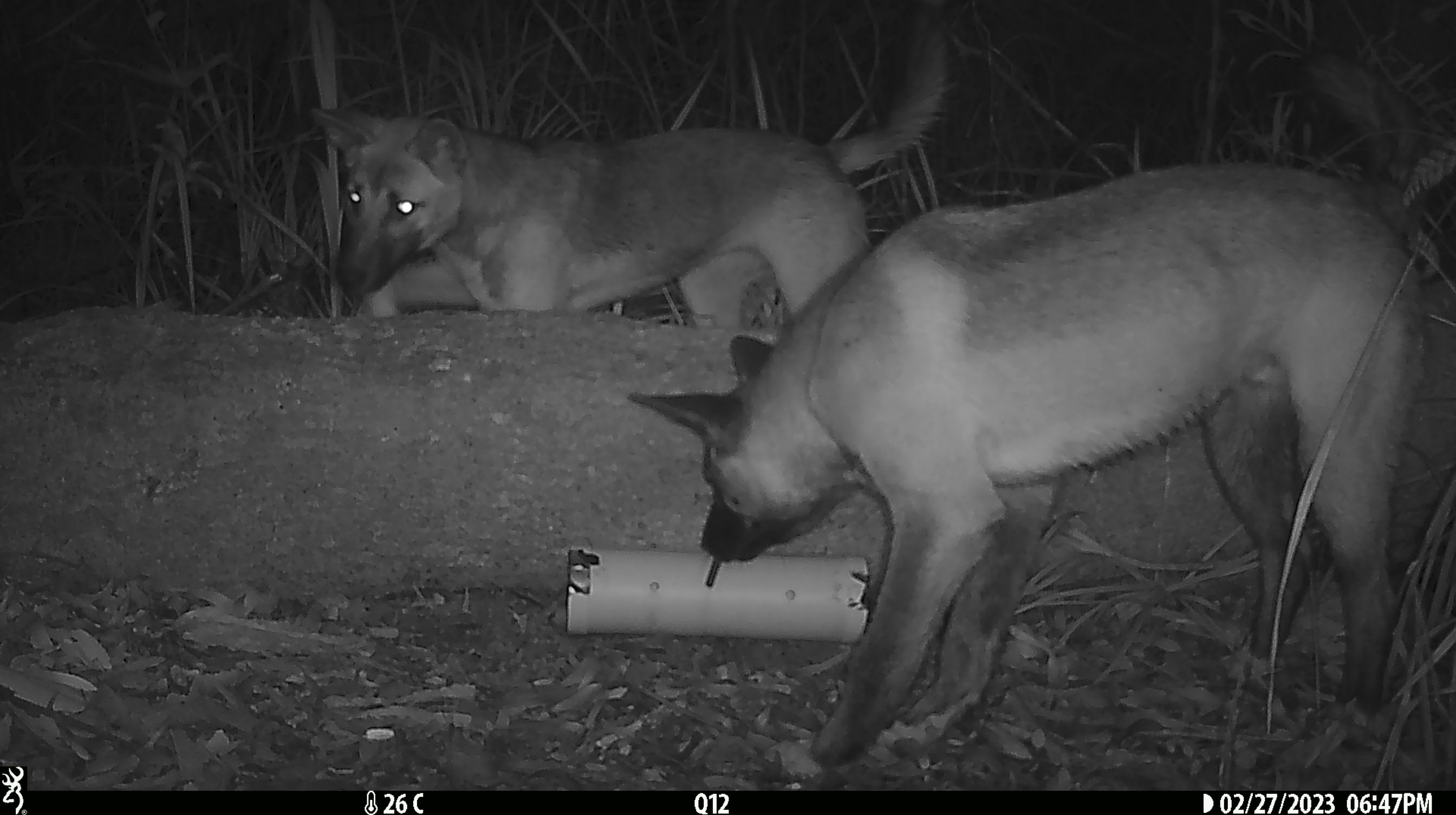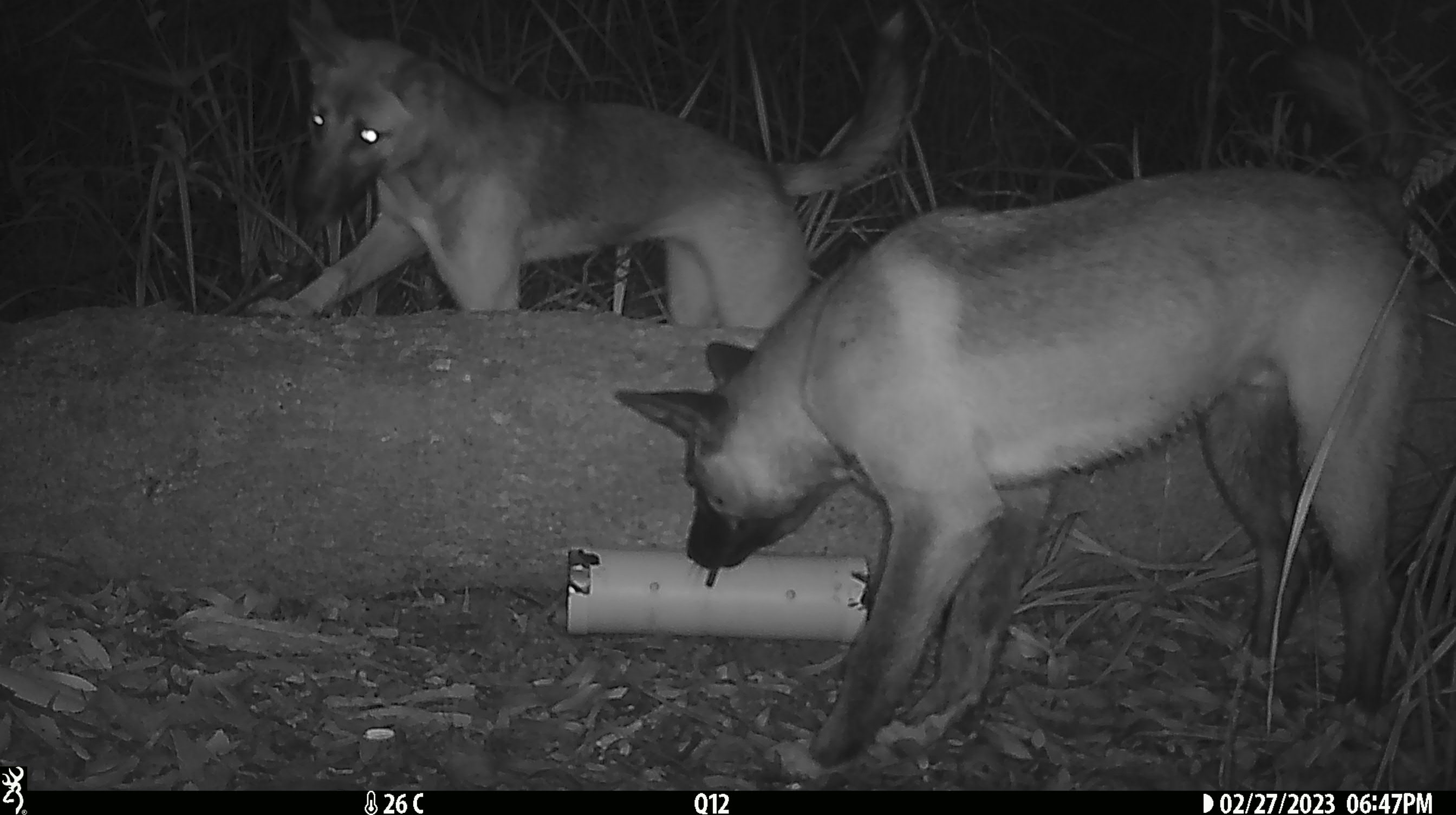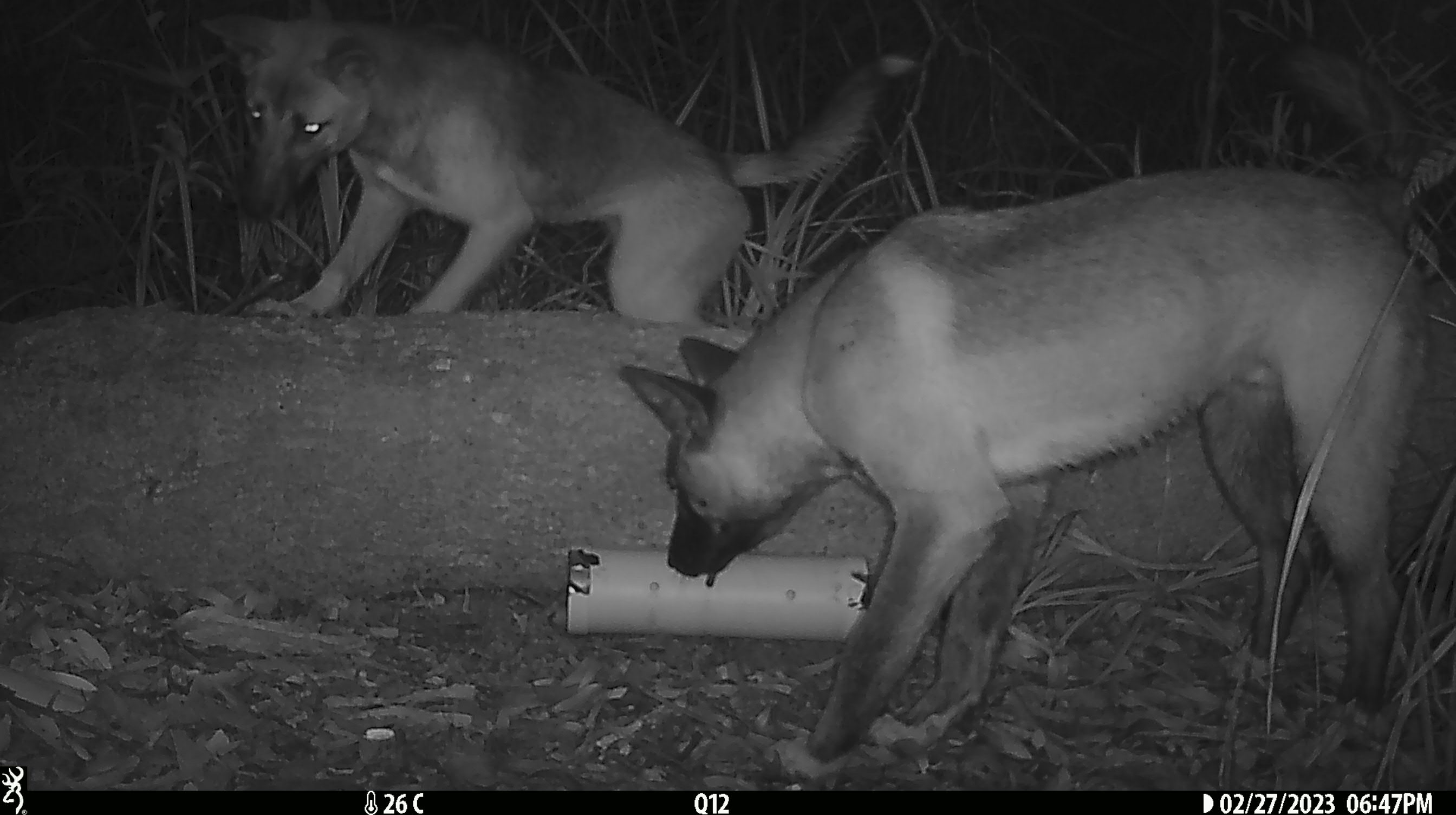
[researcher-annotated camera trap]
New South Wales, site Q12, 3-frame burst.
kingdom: Animalia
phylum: Chordata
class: Mammalia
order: Carnivora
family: Canidae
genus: Canis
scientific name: Canis familiaris dingo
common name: dingo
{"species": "dingo (Canis familiaris dingo)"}